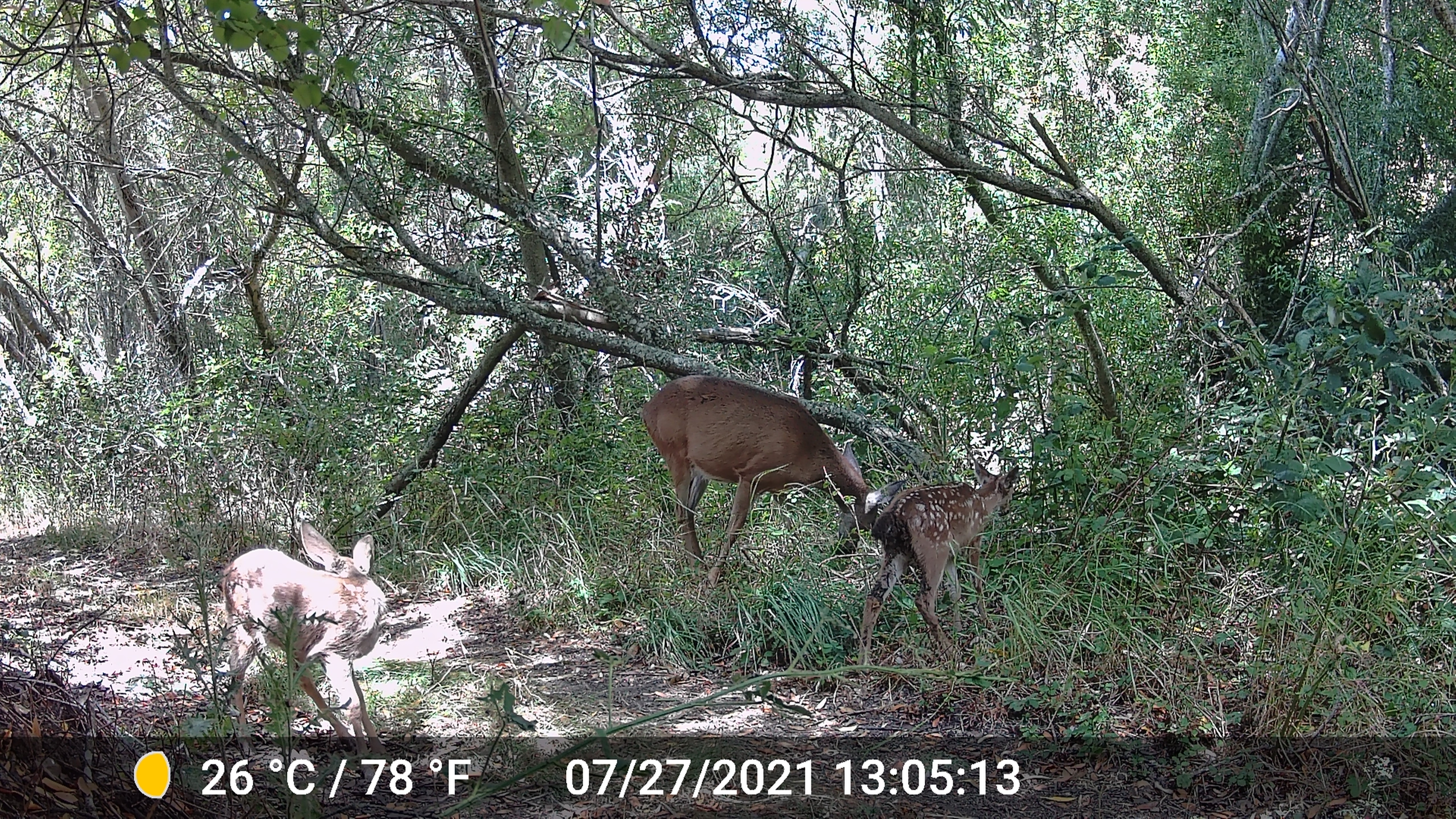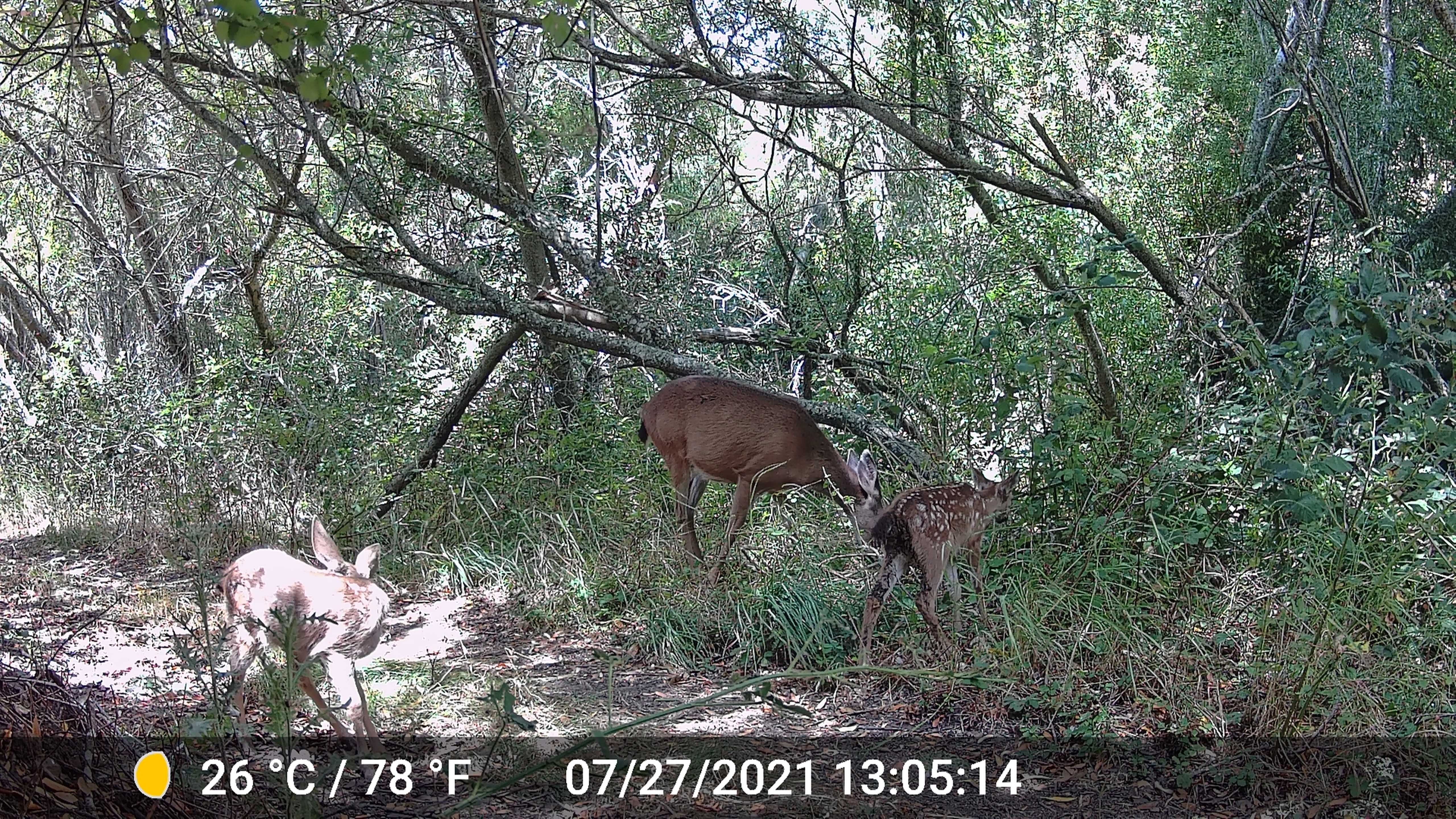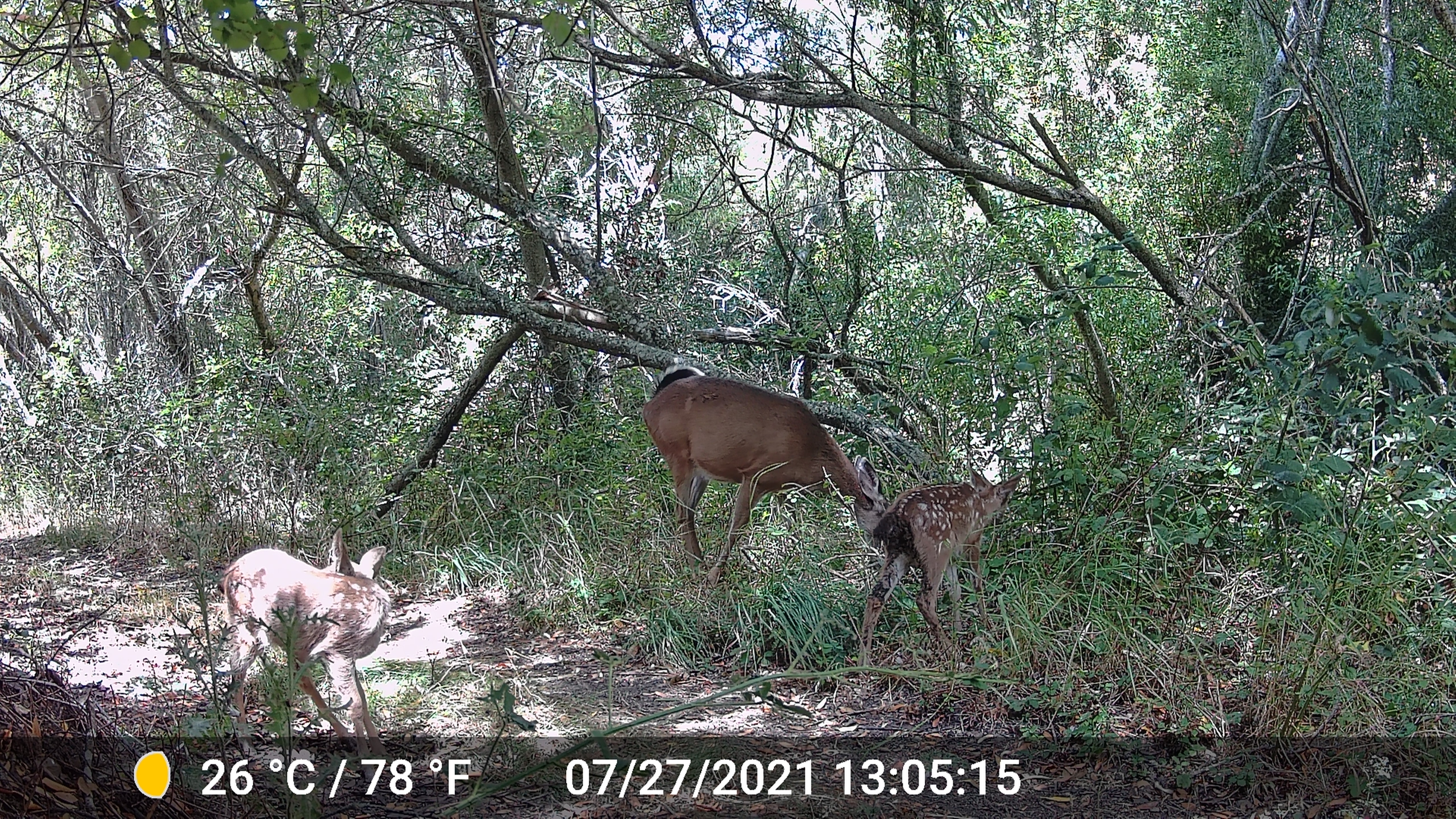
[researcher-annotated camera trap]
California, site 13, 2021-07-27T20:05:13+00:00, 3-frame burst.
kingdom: Animalia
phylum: Chordata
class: Mammalia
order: Artiodactyla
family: Cervidae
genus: Odocoileus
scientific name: Odocoileus hemionus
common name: mule deer